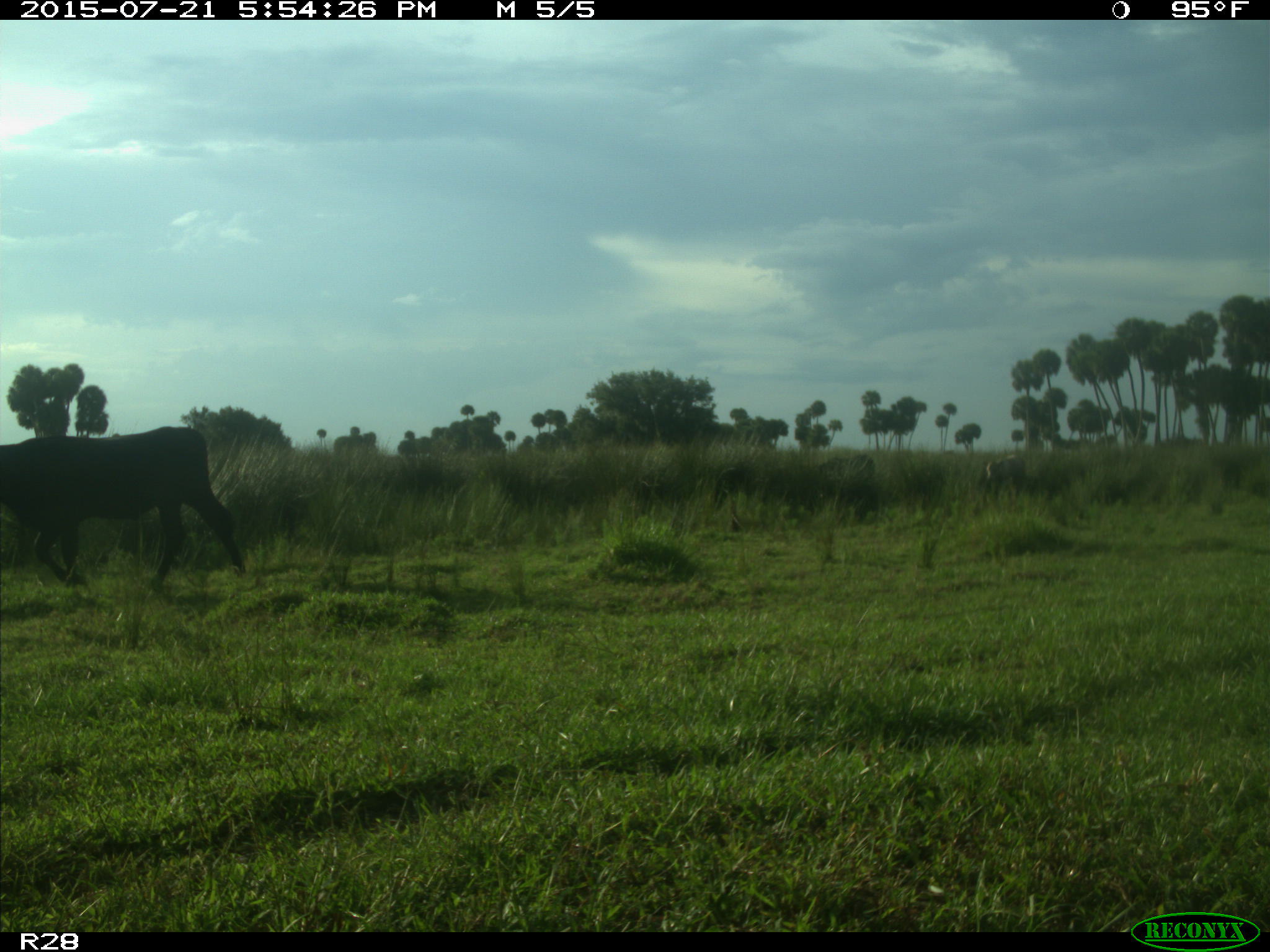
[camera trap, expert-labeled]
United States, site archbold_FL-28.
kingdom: Animalia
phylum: Chordata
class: Mammalia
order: Artiodactyla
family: Bovidae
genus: Bos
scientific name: Bos taurus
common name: domestic cow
Bos taurus (domestic cow).